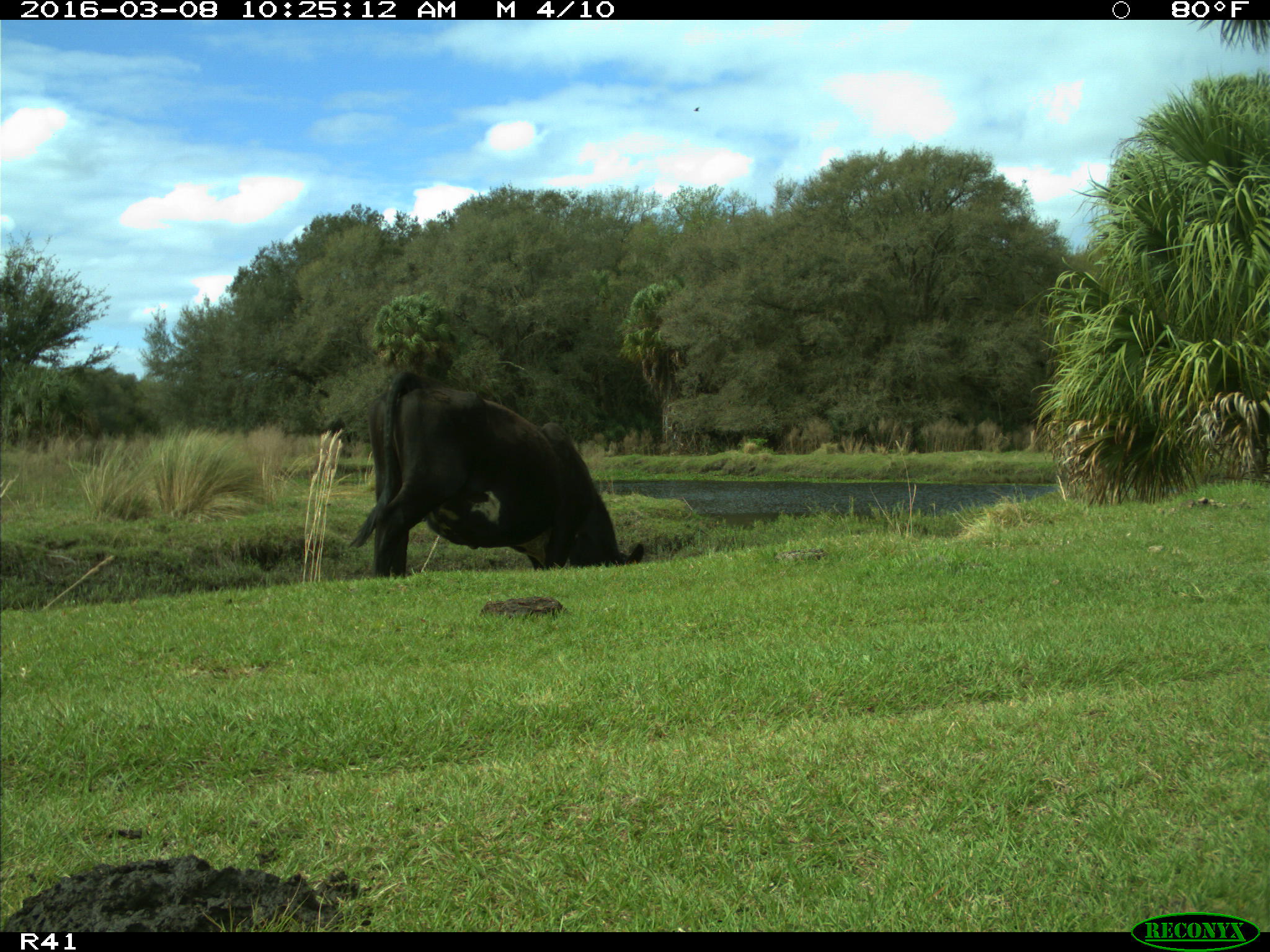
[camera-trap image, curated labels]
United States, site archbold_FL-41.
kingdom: Animalia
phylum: Chordata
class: Mammalia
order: Artiodactyla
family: Bovidae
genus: Bos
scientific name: Bos taurus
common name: domestic cow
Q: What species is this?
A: Bos taurus (domestic cow).